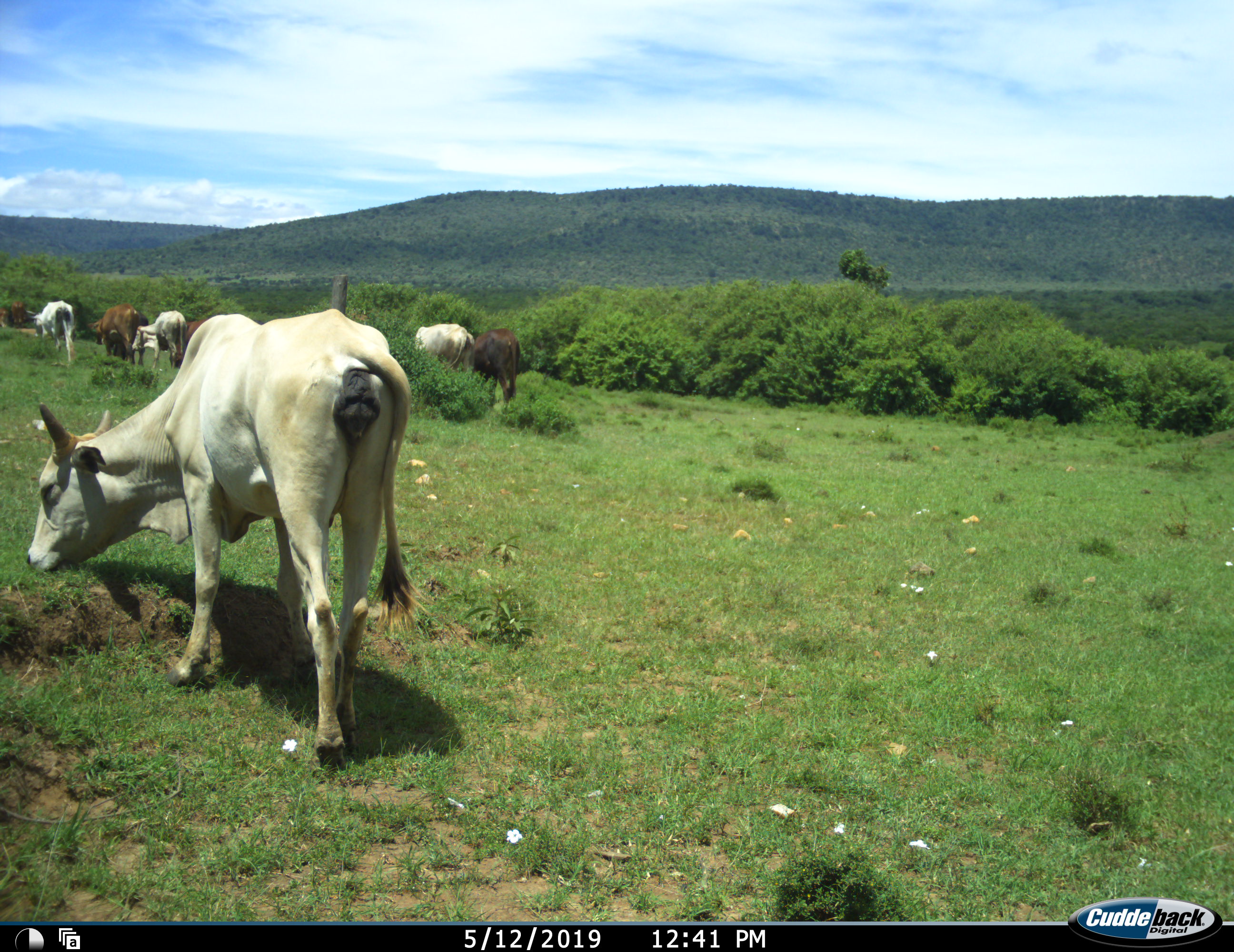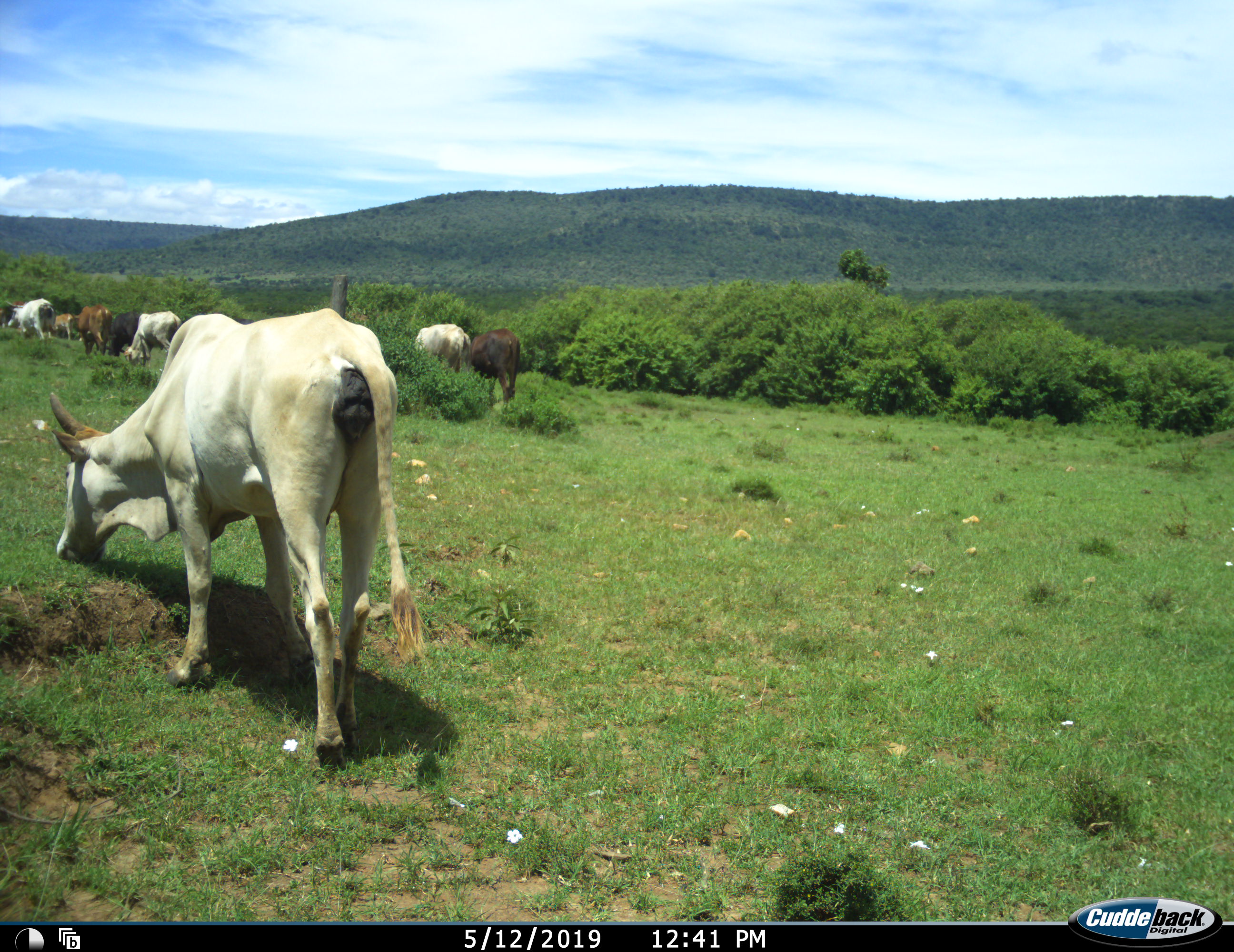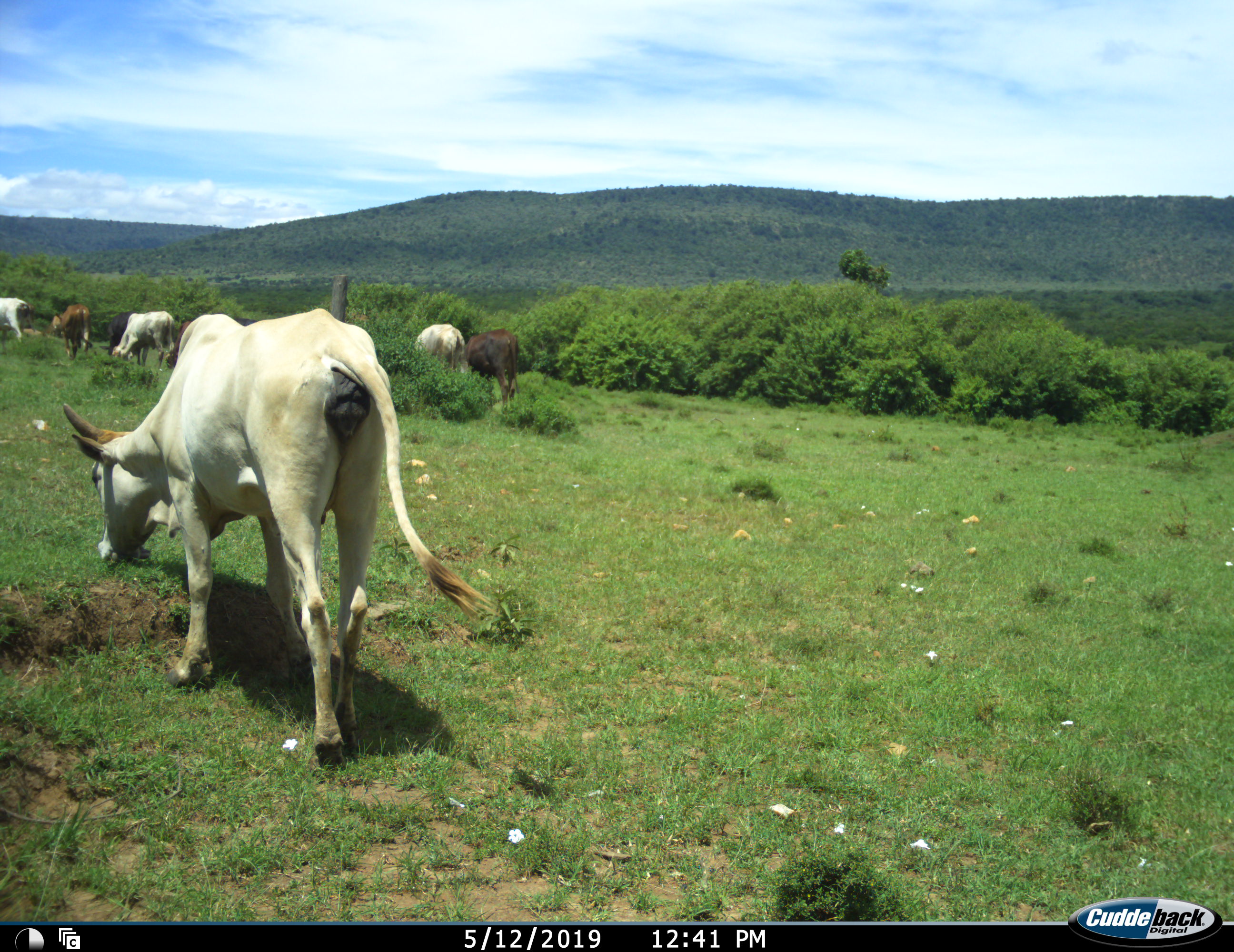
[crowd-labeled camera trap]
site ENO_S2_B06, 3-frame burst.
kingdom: Animalia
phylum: Chordata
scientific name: Vertebrata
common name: domestic animal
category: domesticanimal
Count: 9.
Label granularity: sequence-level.